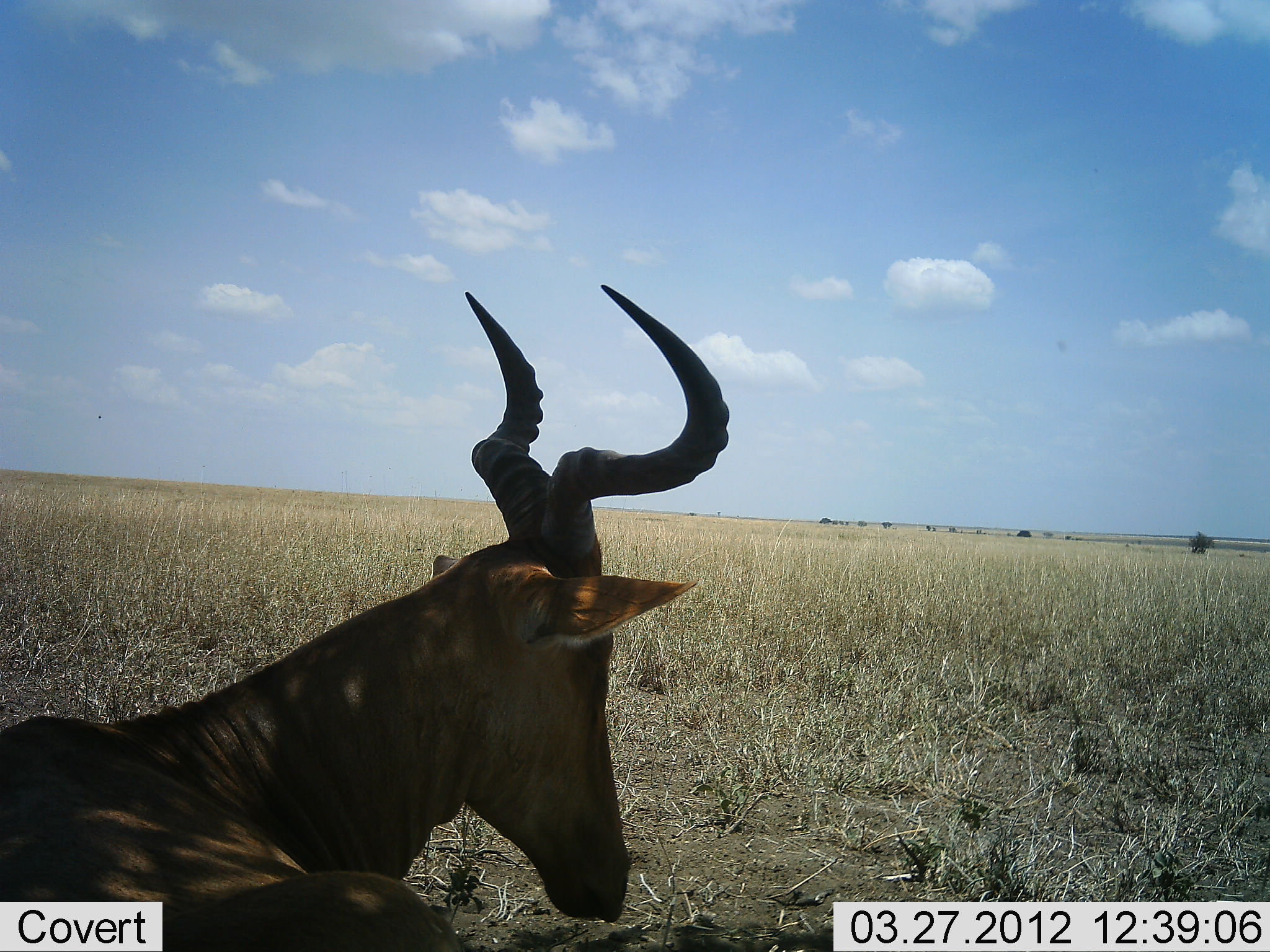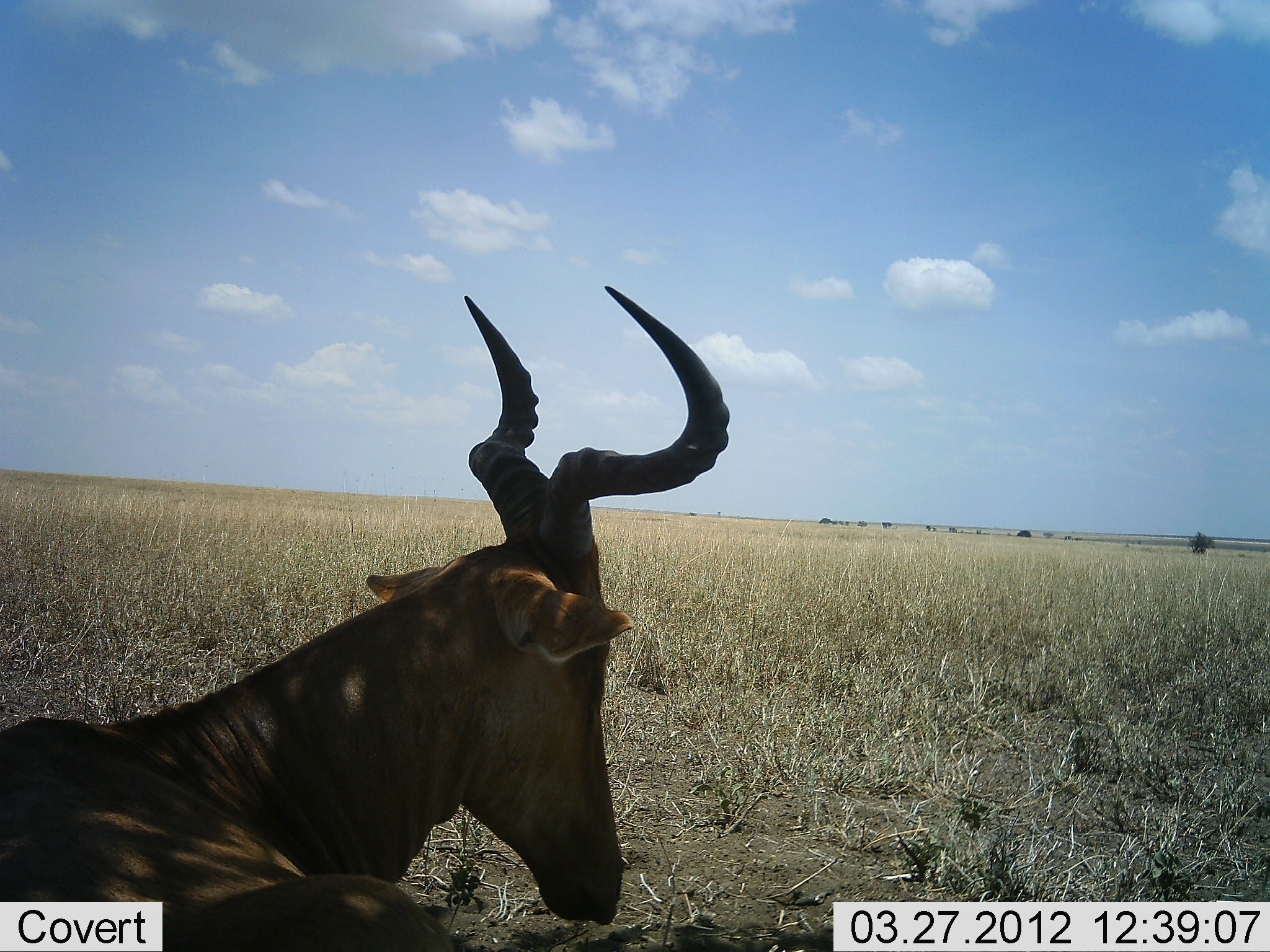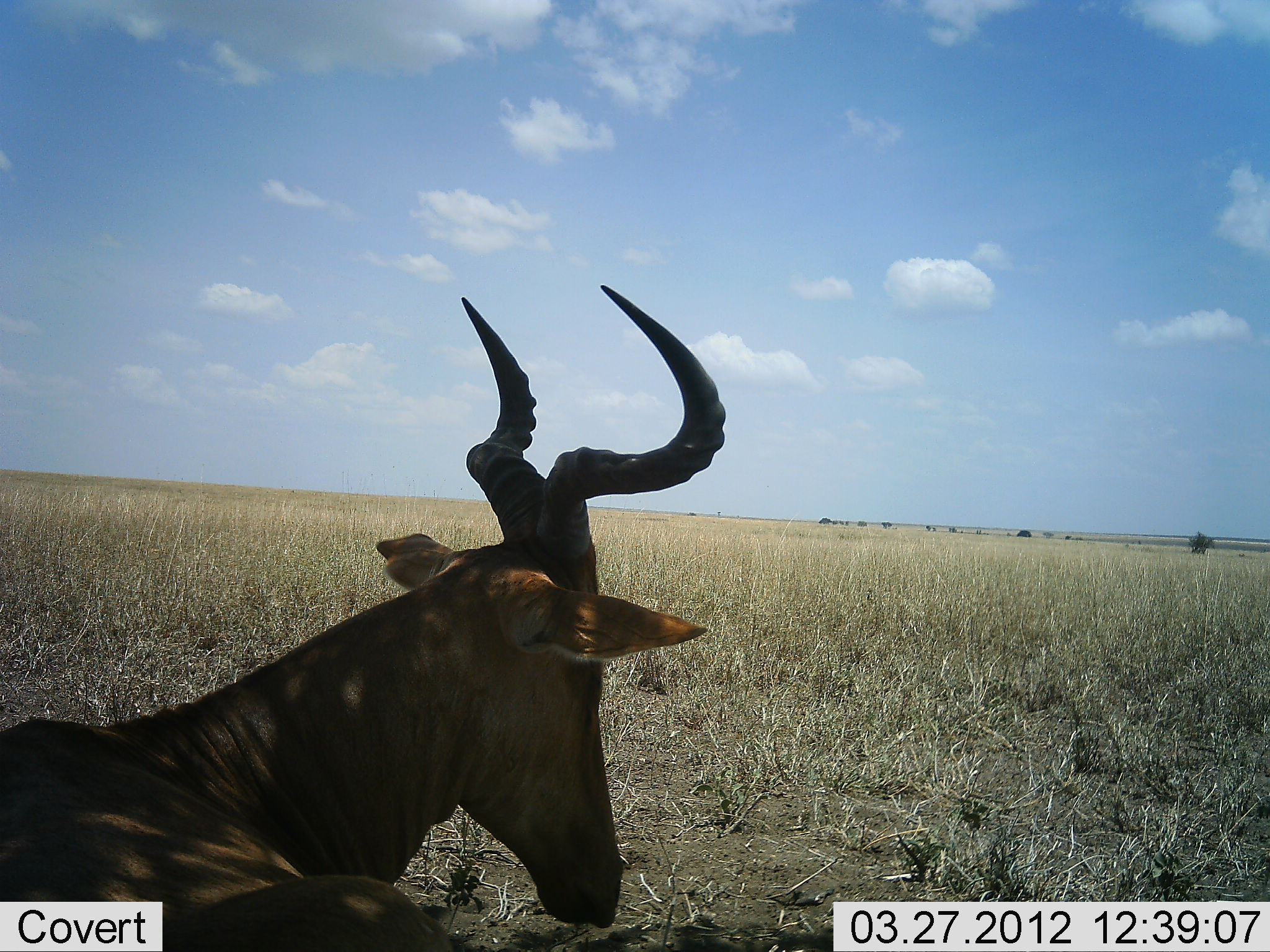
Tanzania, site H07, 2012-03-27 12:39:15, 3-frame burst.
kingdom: Animalia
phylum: Chordata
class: Mammalia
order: Artiodactyla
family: Bovidae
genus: Alcelaphus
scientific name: Alcelaphus buselaphus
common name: hartebeest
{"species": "hartebeest (Alcelaphus buselaphus)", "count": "1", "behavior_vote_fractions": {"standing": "11%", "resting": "89%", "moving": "0%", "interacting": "0%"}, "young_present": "0%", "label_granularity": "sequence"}